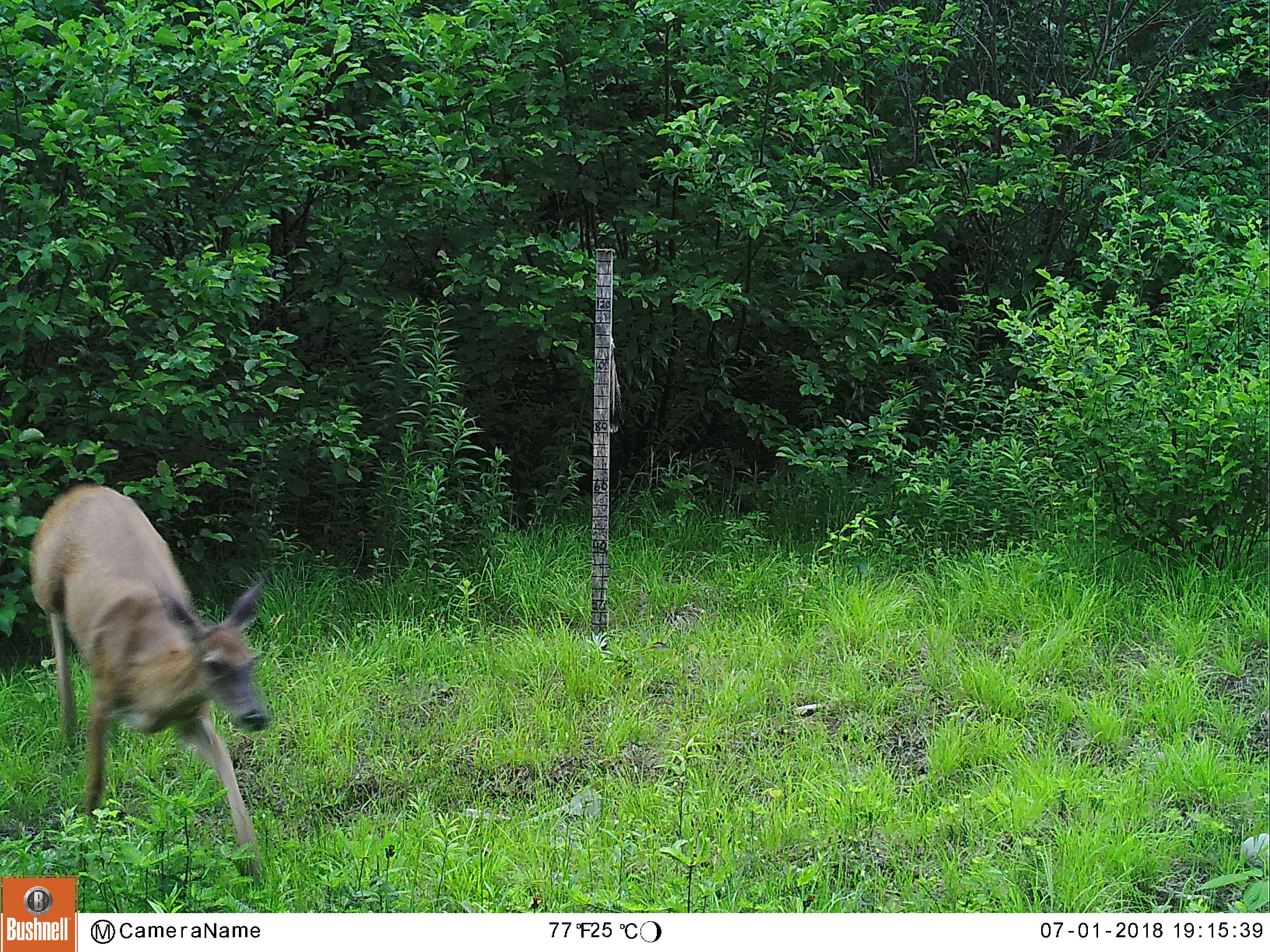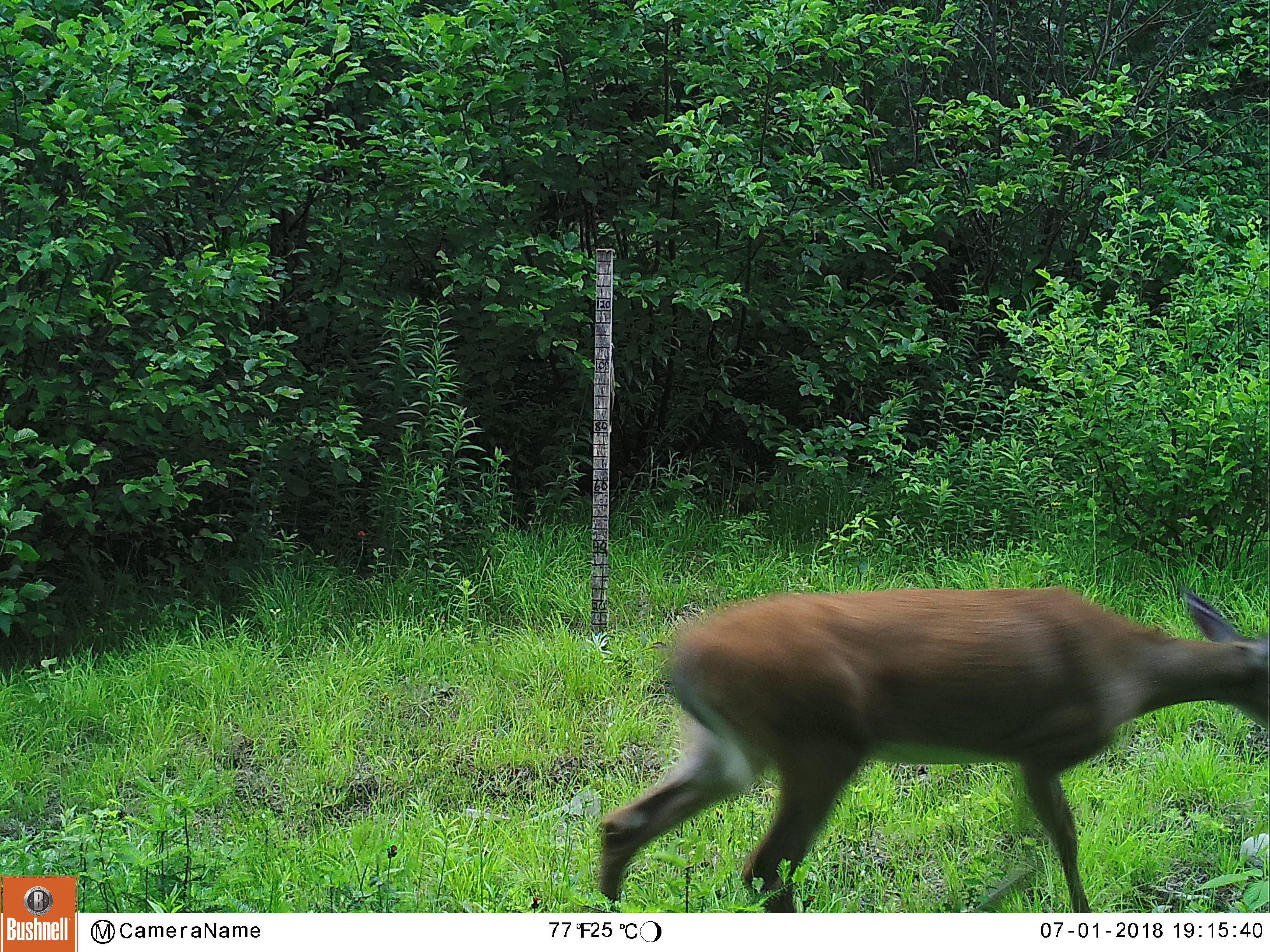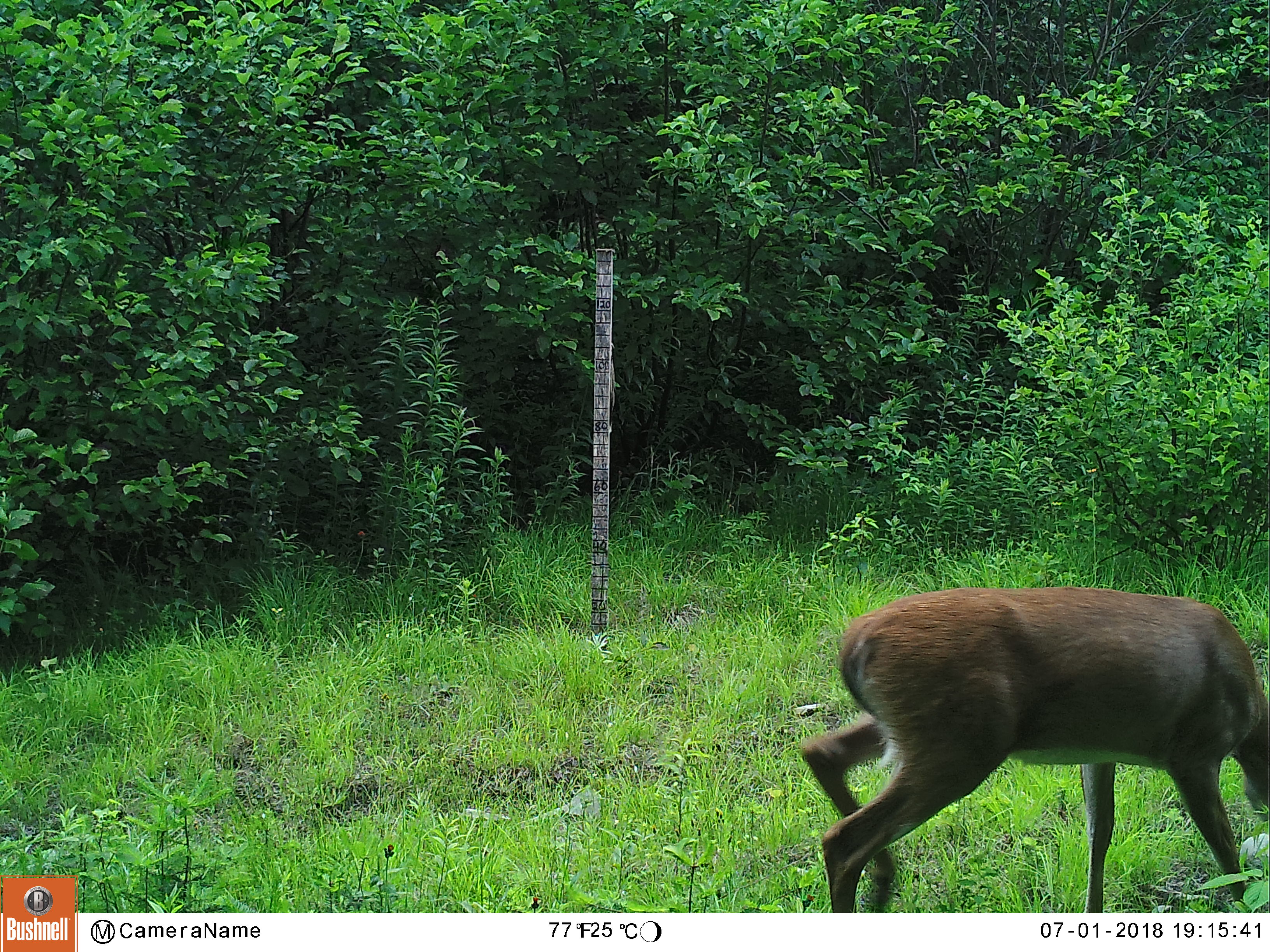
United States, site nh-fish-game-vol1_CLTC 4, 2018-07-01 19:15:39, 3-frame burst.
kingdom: Animalia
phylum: Chordata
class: Mammalia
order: Artiodactyla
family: Cervidae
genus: Odocoileus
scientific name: Odocoileus virginianus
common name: white-tailed deer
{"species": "white-tailed deer (Odocoileus virginianus)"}